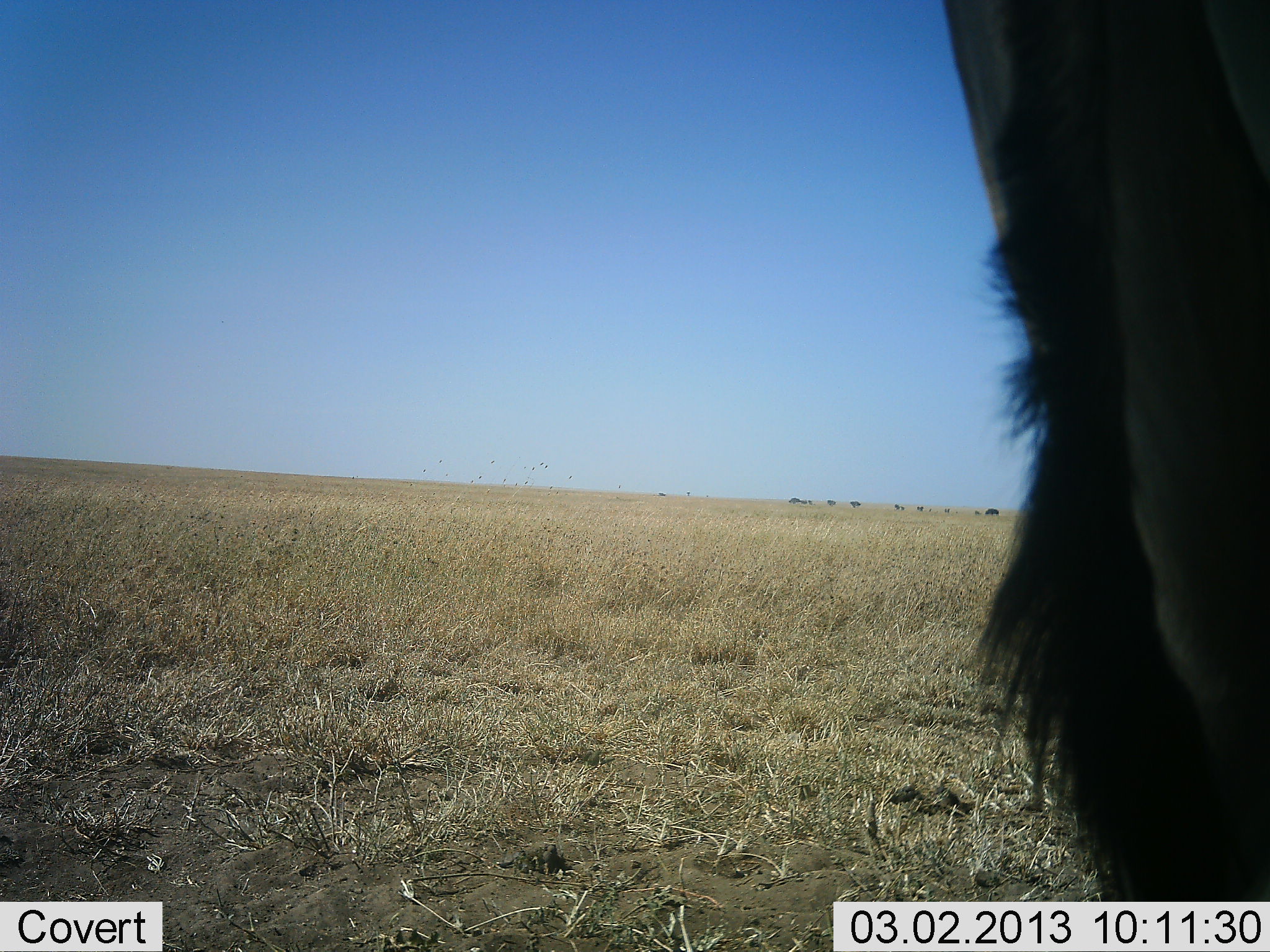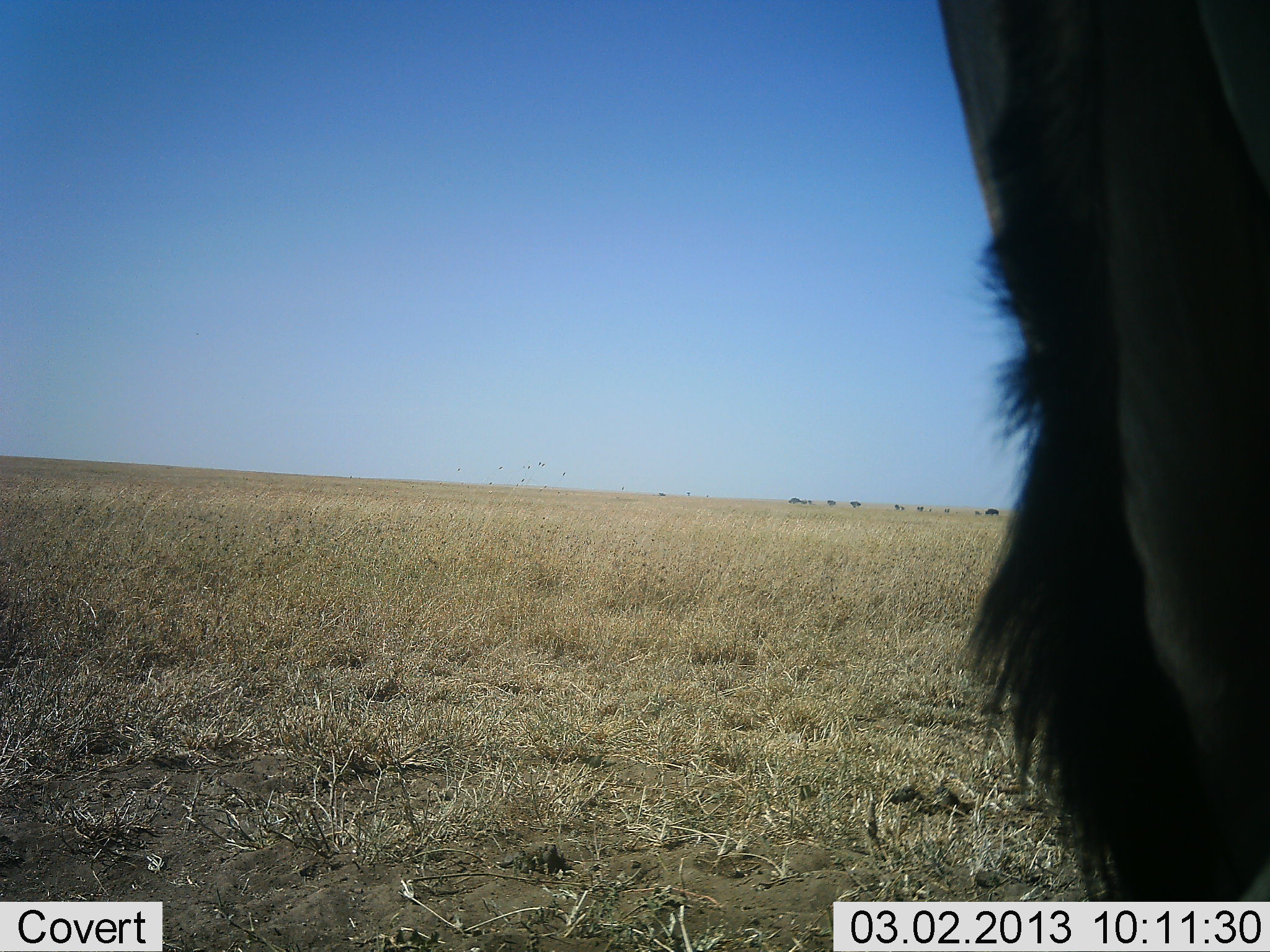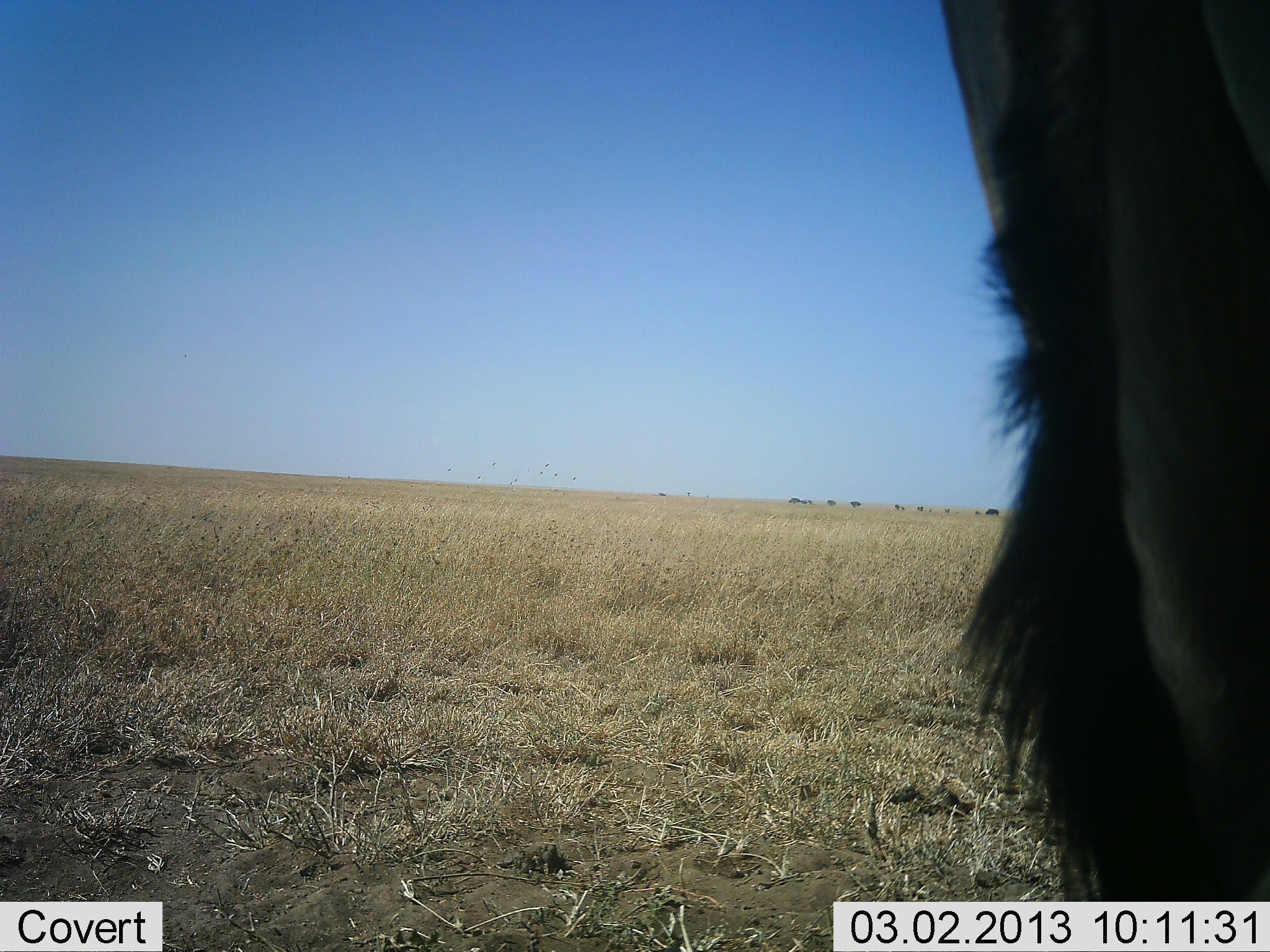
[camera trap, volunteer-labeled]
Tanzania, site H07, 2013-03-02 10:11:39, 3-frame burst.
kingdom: Animalia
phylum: Chordata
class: Mammalia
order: Artiodactyla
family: Bovidae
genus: Connochaetes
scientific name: Connochaetes taurinus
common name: blue wildebeest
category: wildebeest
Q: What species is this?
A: Wildebeest (blue wildebeest) (Connochaetes taurinus).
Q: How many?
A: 1.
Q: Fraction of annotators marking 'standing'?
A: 100%.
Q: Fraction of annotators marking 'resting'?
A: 0%.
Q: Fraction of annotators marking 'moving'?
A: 0%.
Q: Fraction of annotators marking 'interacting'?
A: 0%.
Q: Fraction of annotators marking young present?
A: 0%.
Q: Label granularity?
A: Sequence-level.